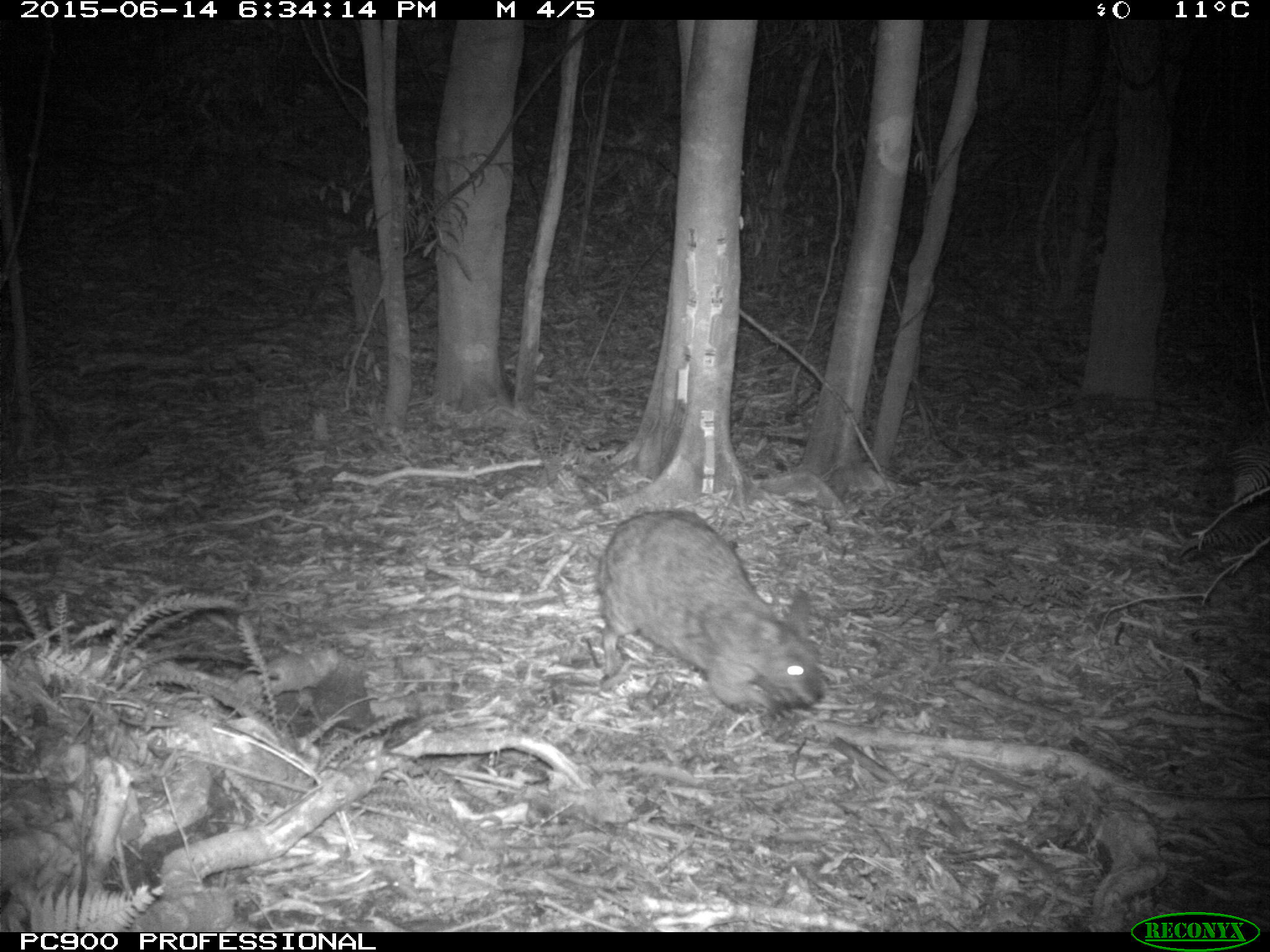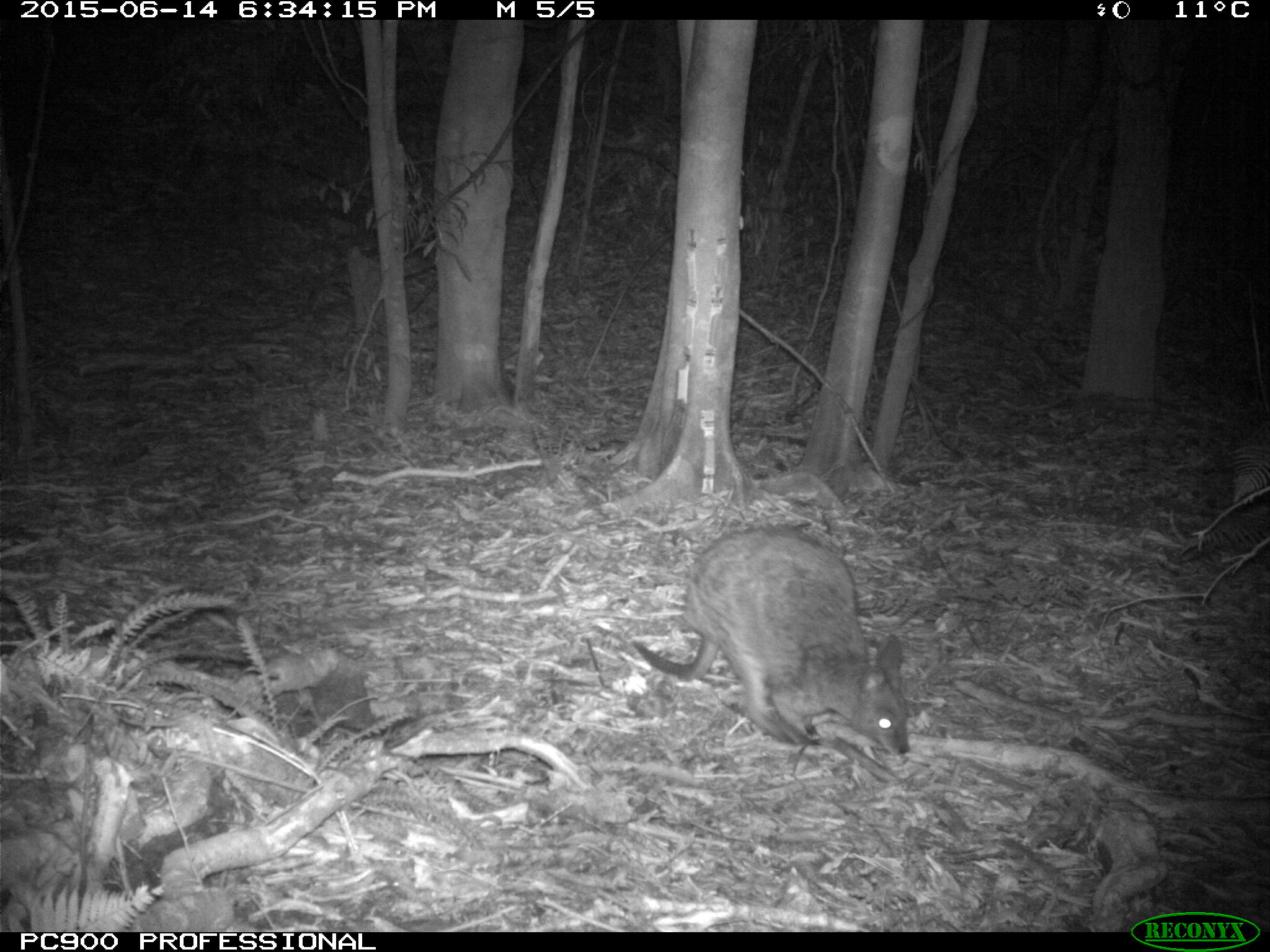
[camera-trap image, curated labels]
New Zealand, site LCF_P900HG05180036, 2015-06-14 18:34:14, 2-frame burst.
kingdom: Animalia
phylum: Chordata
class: Mammalia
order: Diprotodontia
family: Macropodidae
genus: Notamacropus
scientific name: Notamacropus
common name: wallaby